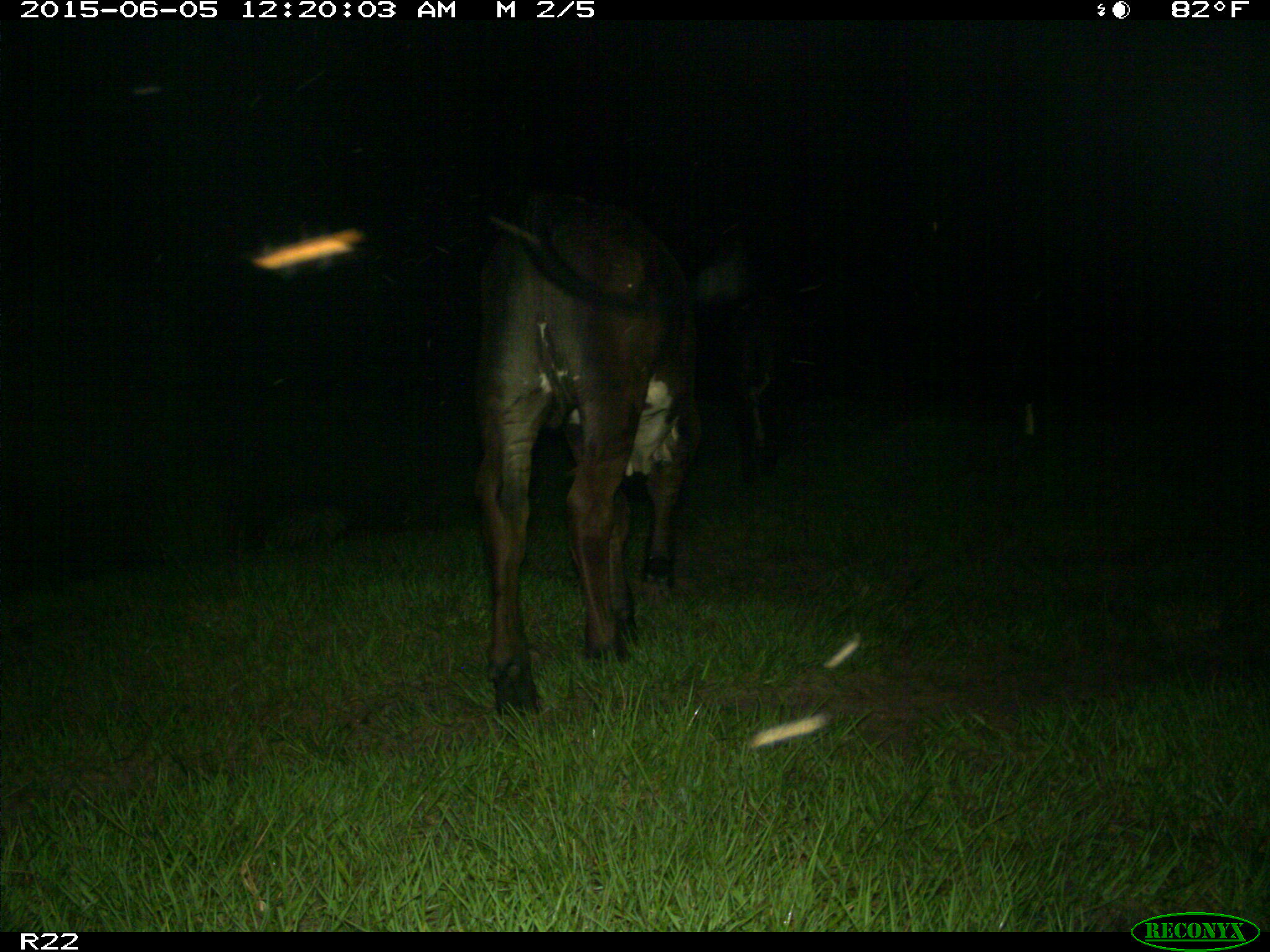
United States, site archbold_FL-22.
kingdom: Animalia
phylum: Chordata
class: Mammalia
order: Artiodactyla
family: Bovidae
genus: Bos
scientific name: Bos taurus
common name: domestic cow